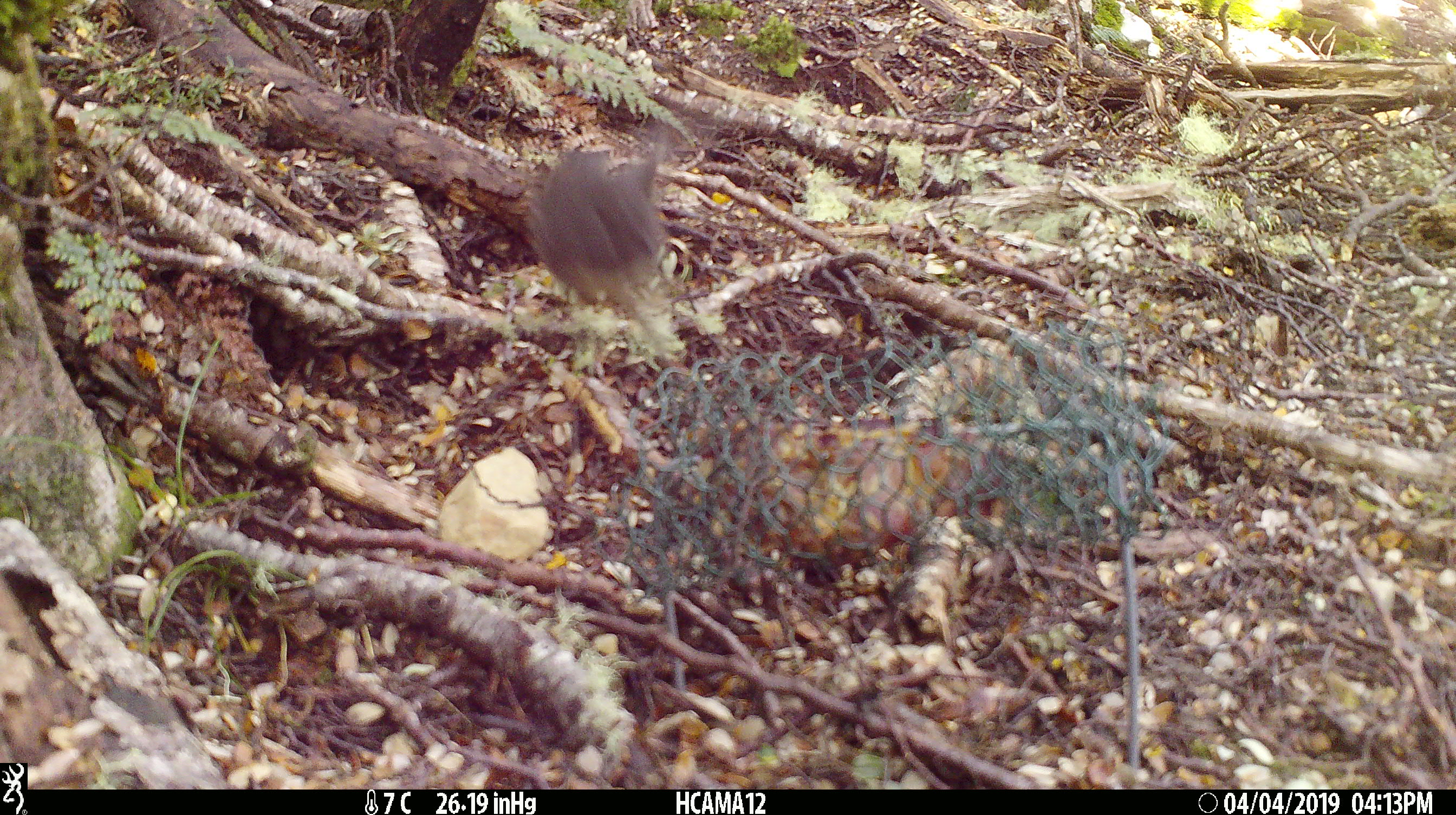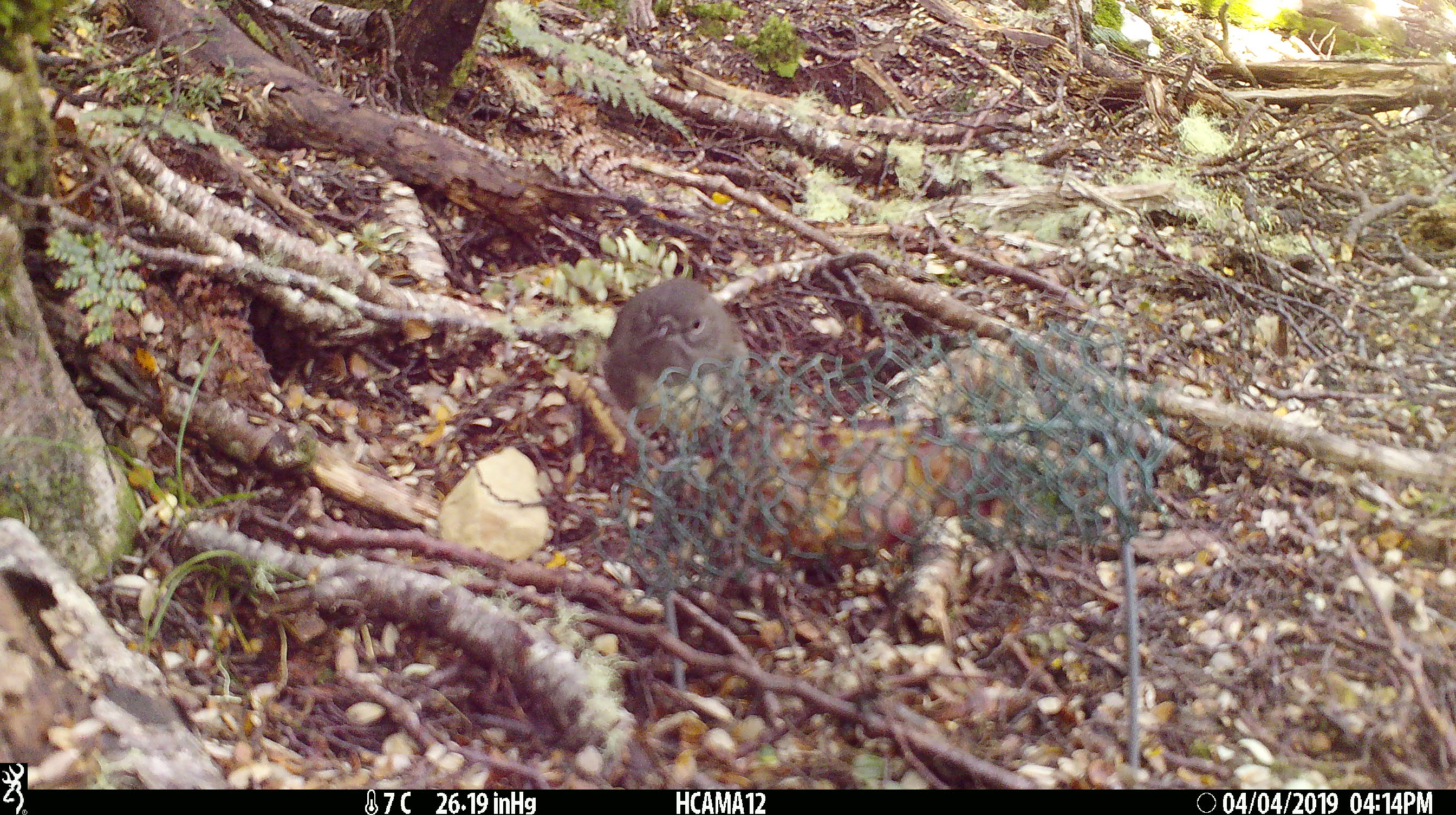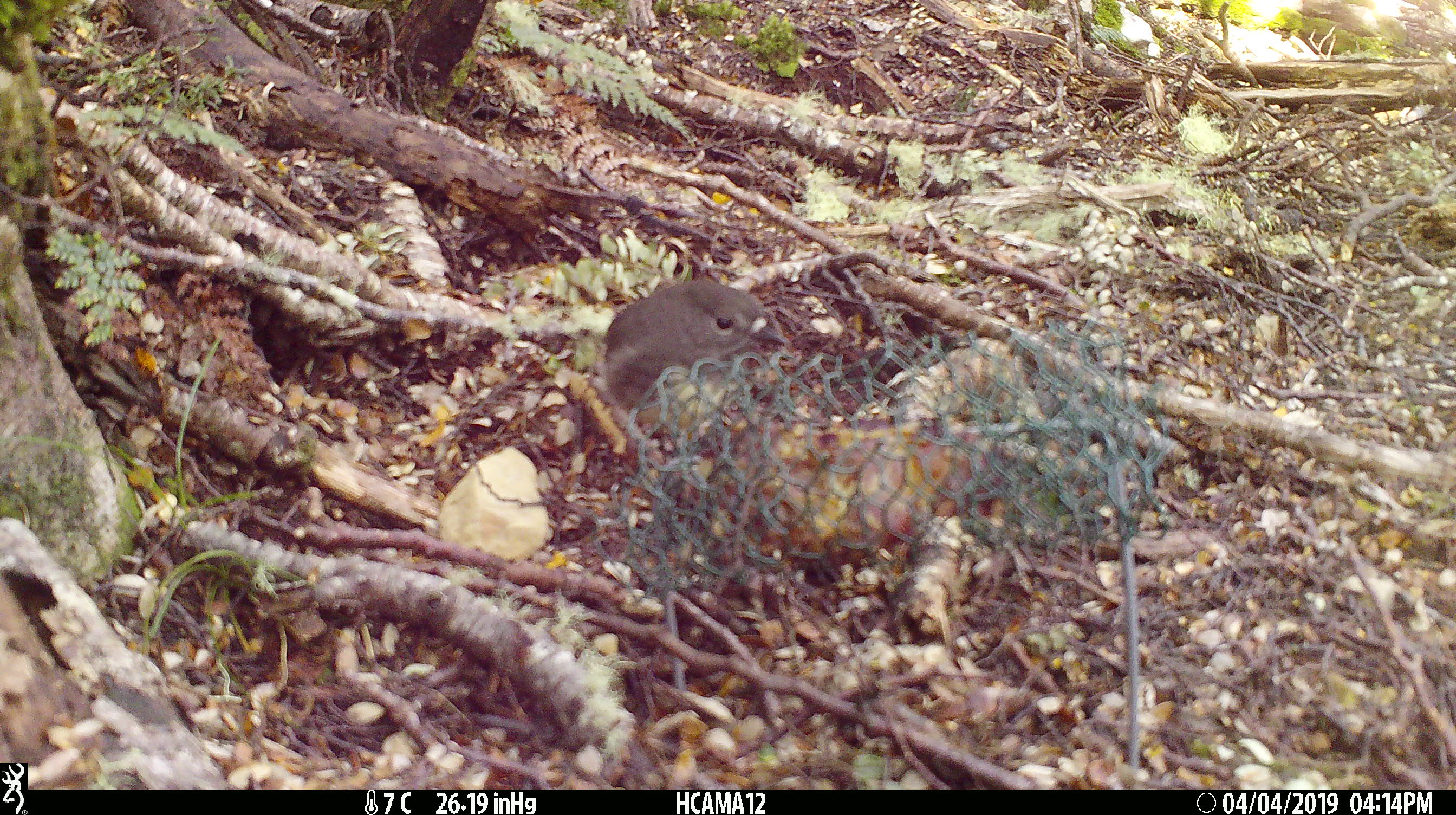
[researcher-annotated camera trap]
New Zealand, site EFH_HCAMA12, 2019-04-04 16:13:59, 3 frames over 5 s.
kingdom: Animalia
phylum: Chordata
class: Aves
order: Passeriformes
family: Petroicidae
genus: Petroica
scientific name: Petroica australis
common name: new zealand robin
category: robin